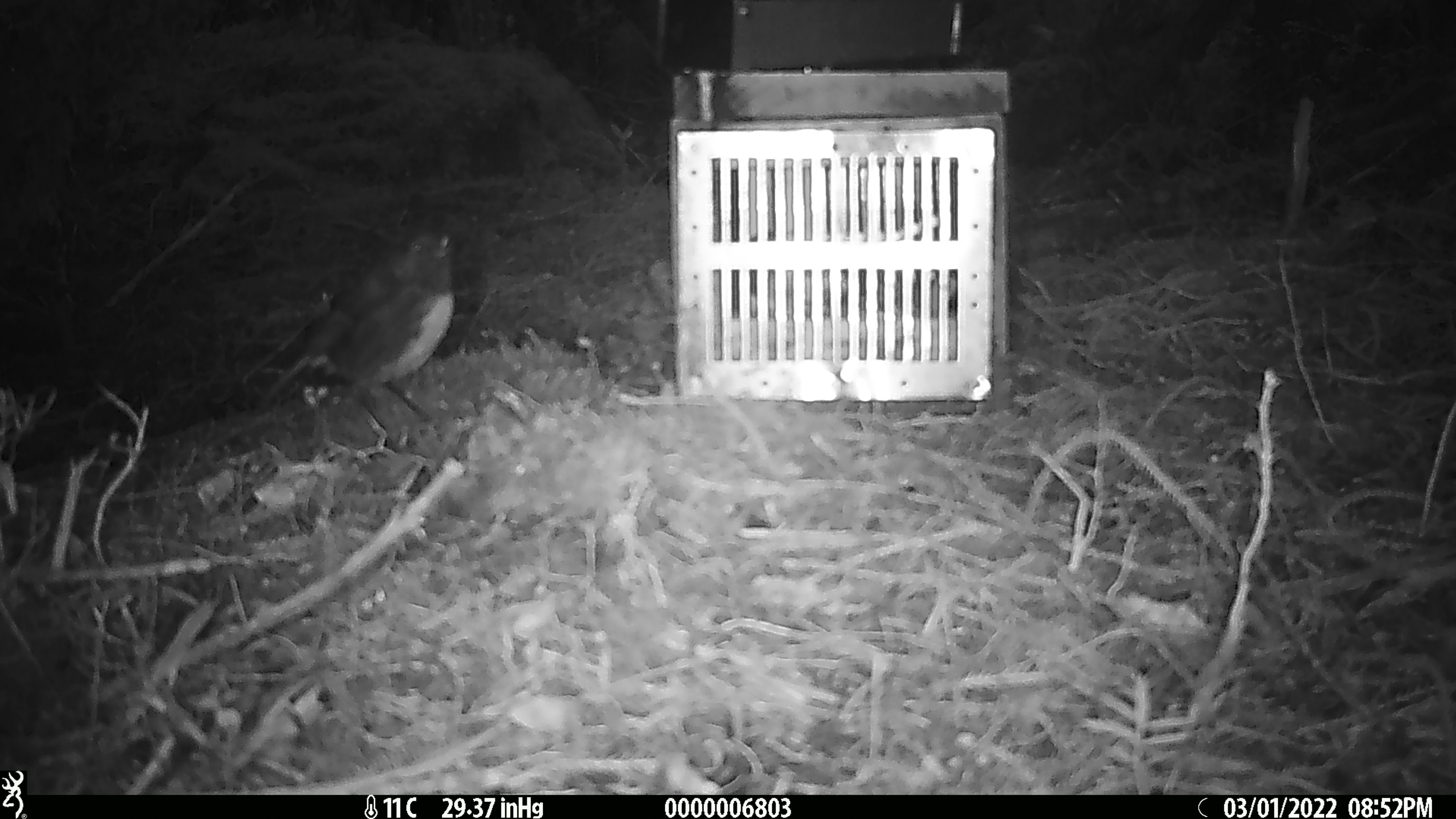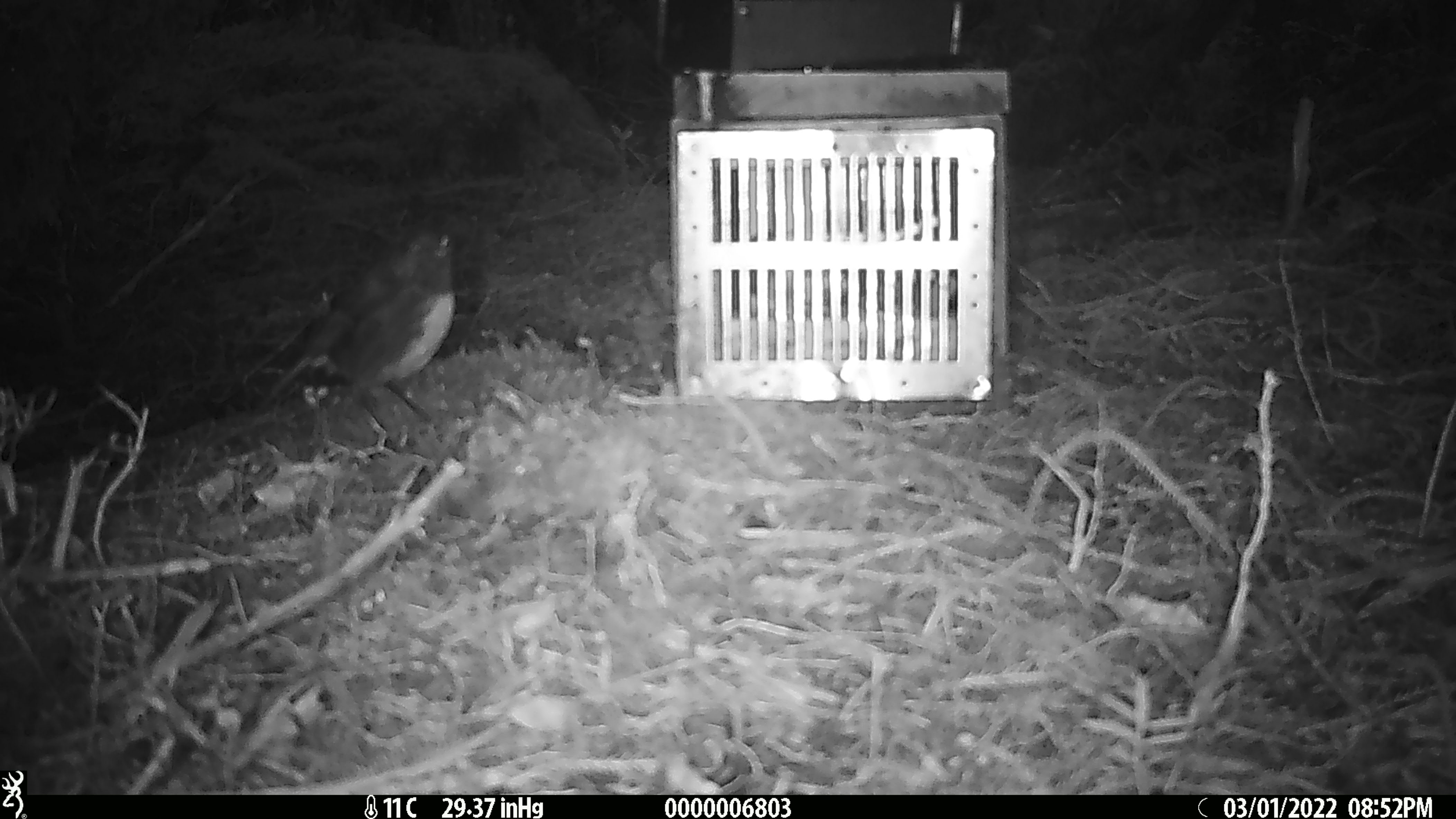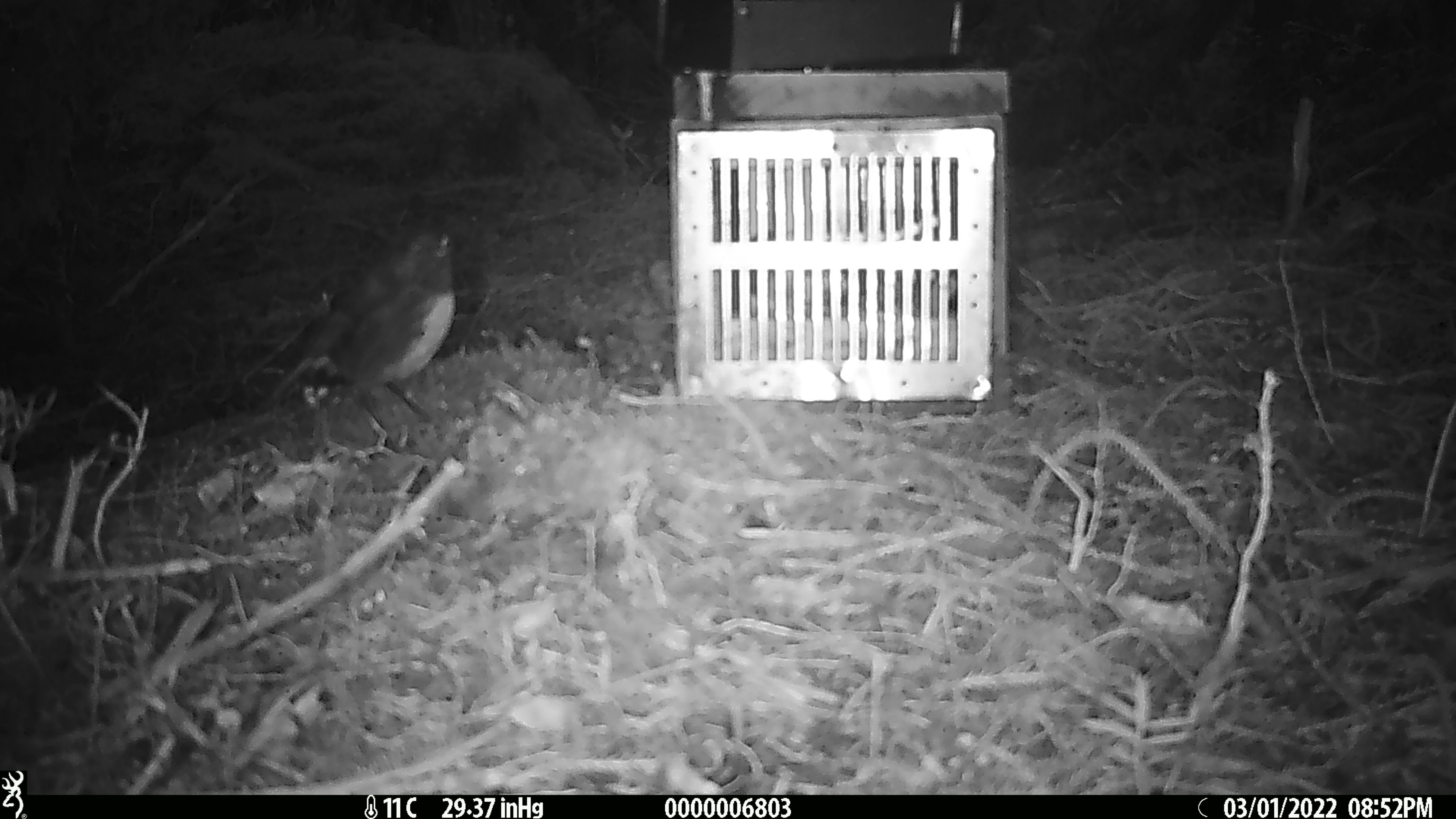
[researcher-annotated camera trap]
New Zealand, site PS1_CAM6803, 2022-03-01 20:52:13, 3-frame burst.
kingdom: Animalia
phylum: Chordata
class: Aves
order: Passeriformes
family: Petroicidae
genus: Petroica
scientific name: Petroica australis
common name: new zealand robin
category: robin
Robin (new zealand robin) (Petroica australis).